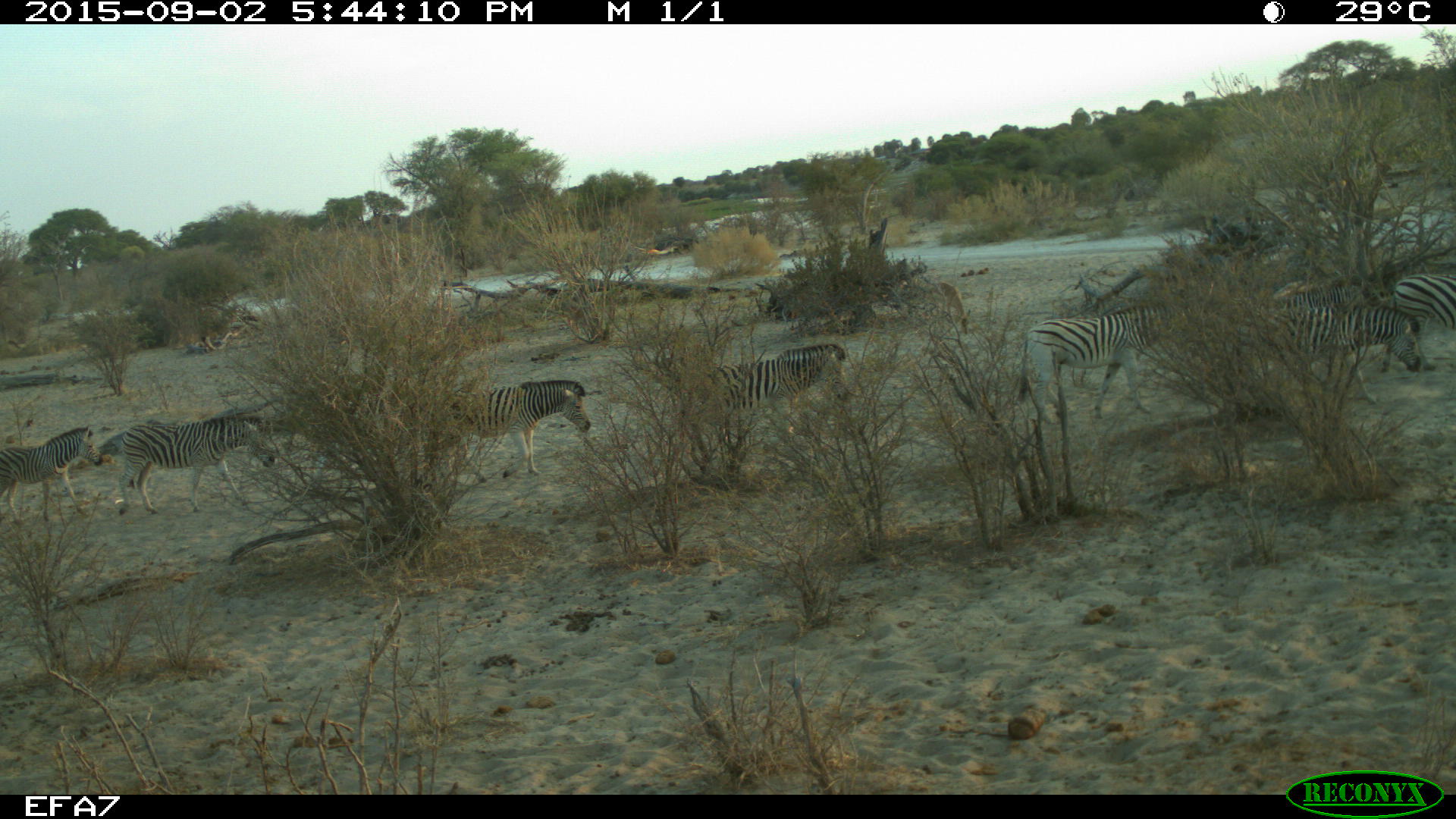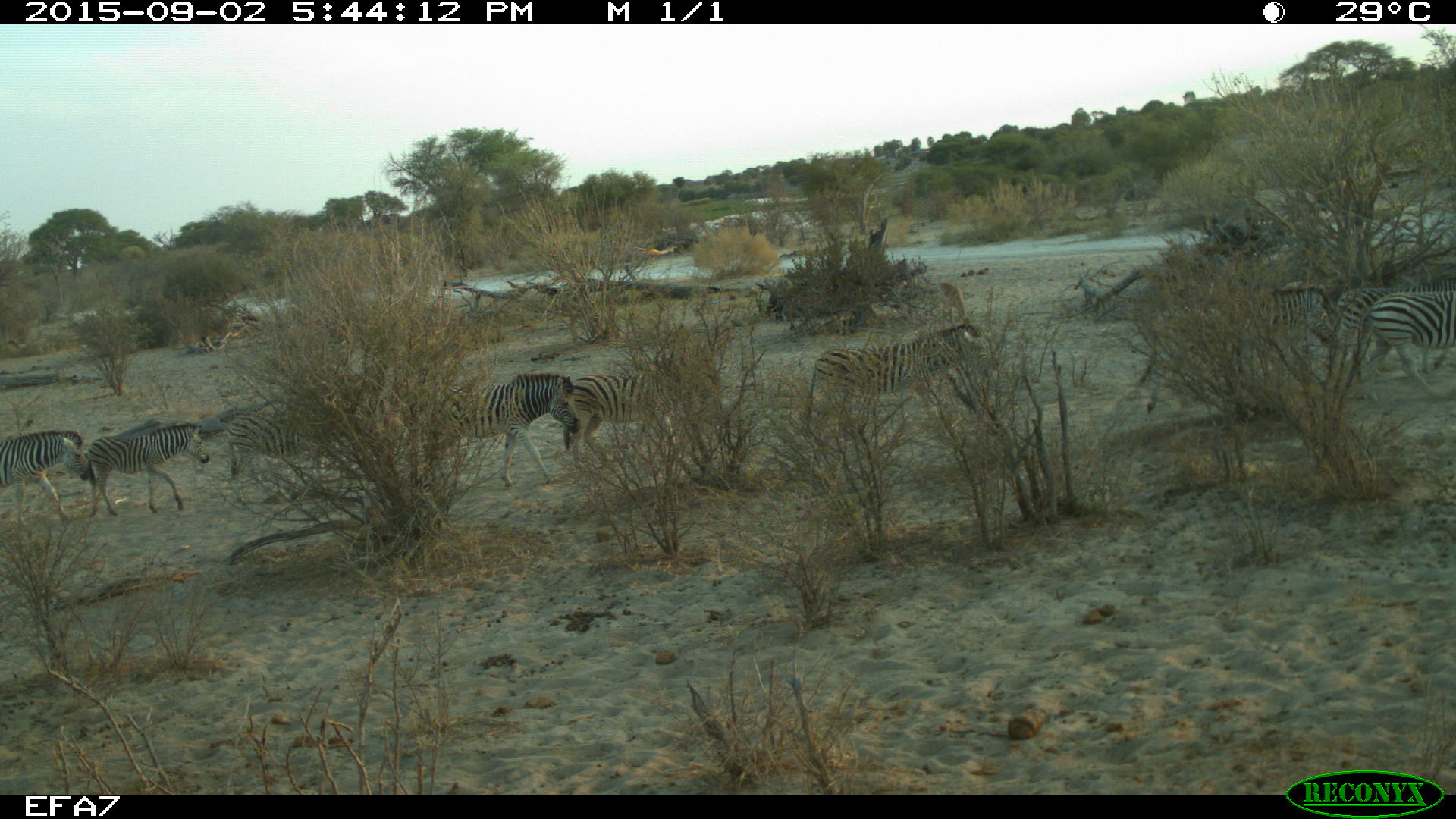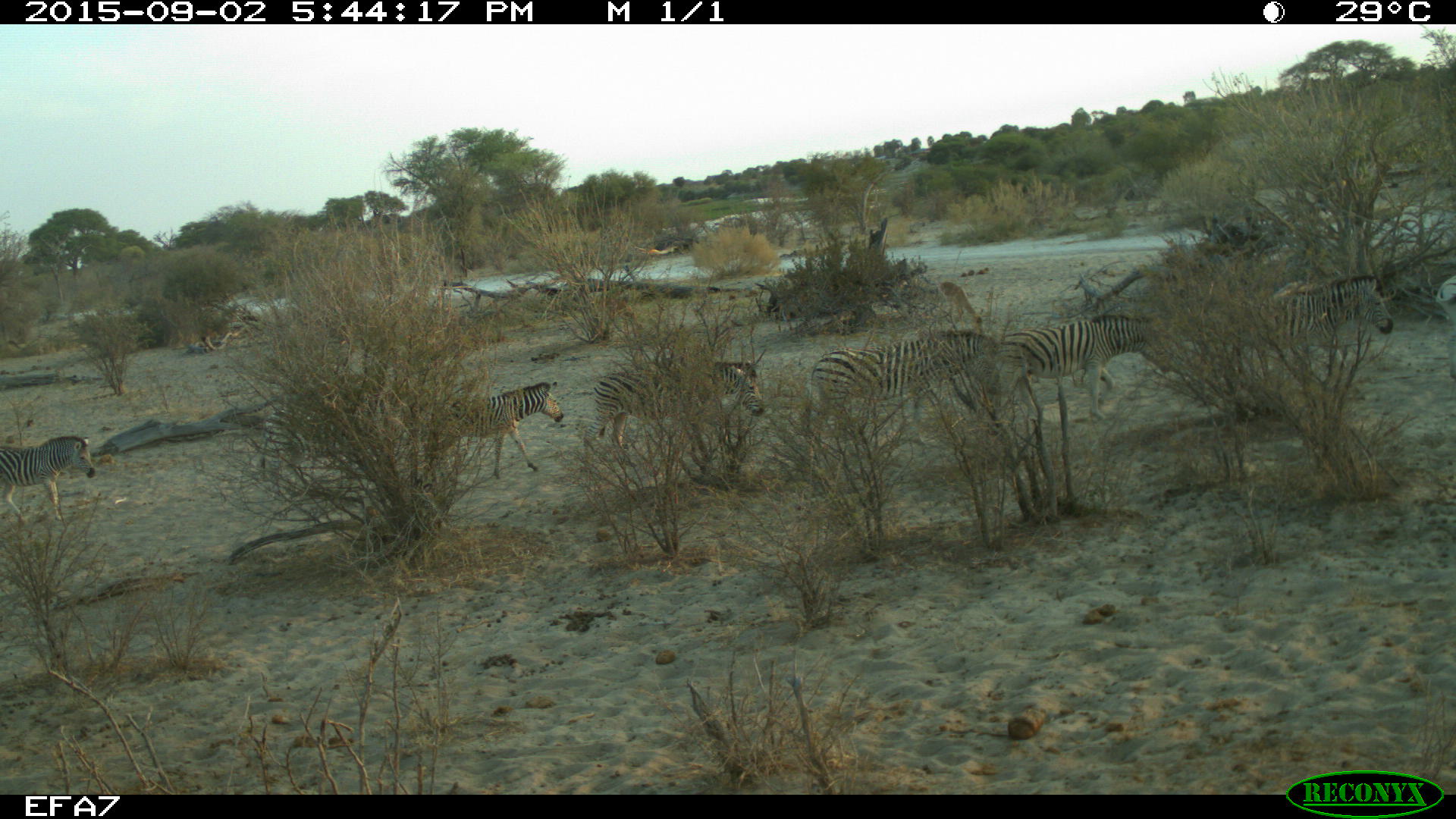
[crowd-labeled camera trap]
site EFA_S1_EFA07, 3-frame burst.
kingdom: Animalia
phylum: Chordata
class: Mammalia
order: Perissodactyla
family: Equidae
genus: Equus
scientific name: Equus quagga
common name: plains zebra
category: zebraplains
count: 7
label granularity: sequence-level